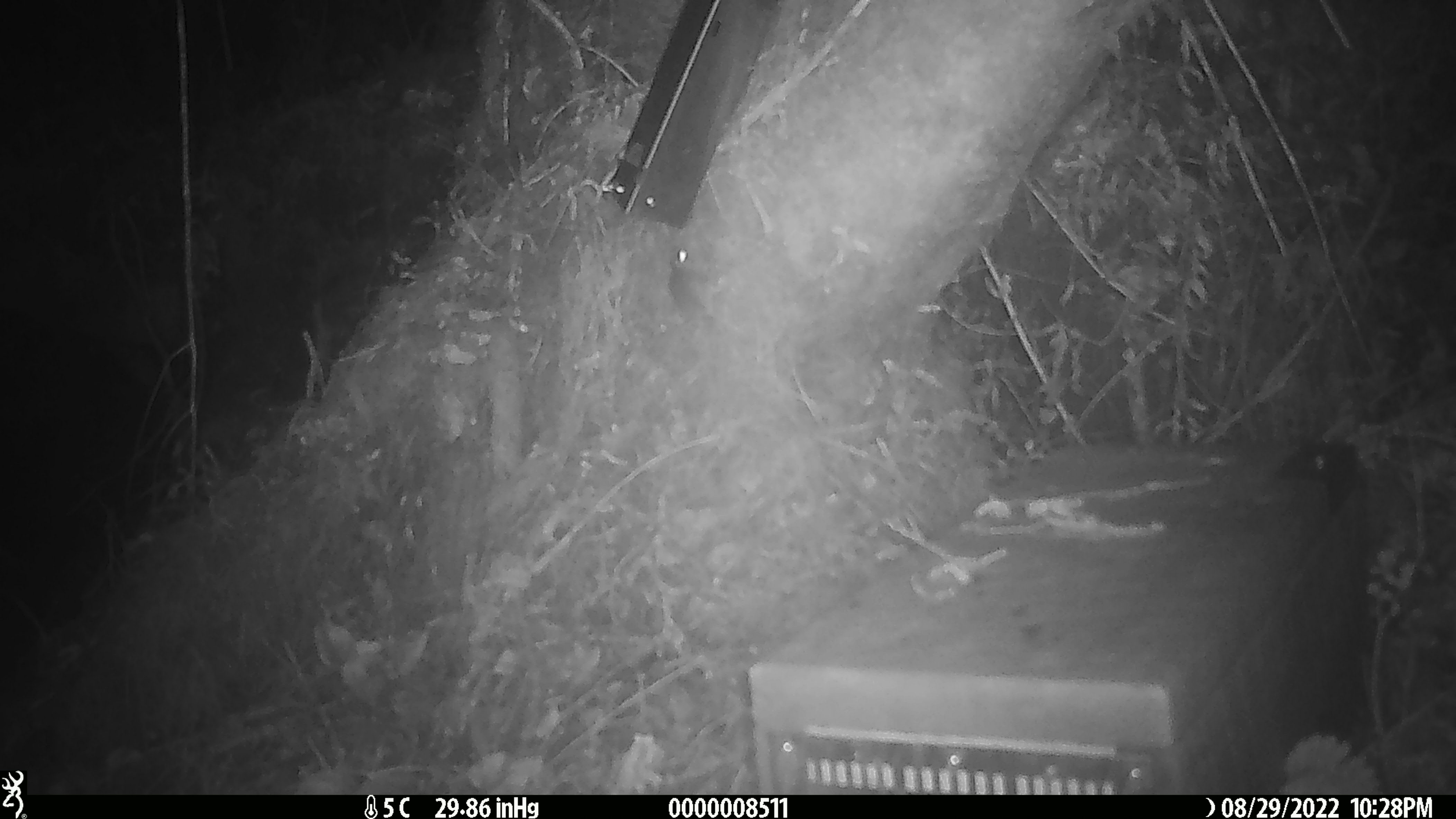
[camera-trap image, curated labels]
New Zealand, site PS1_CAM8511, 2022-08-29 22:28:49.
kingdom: Animalia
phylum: Chordata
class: Mammalia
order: Rodentia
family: Muridae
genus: Mus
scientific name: Mus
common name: mouse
Mouse (Mus).